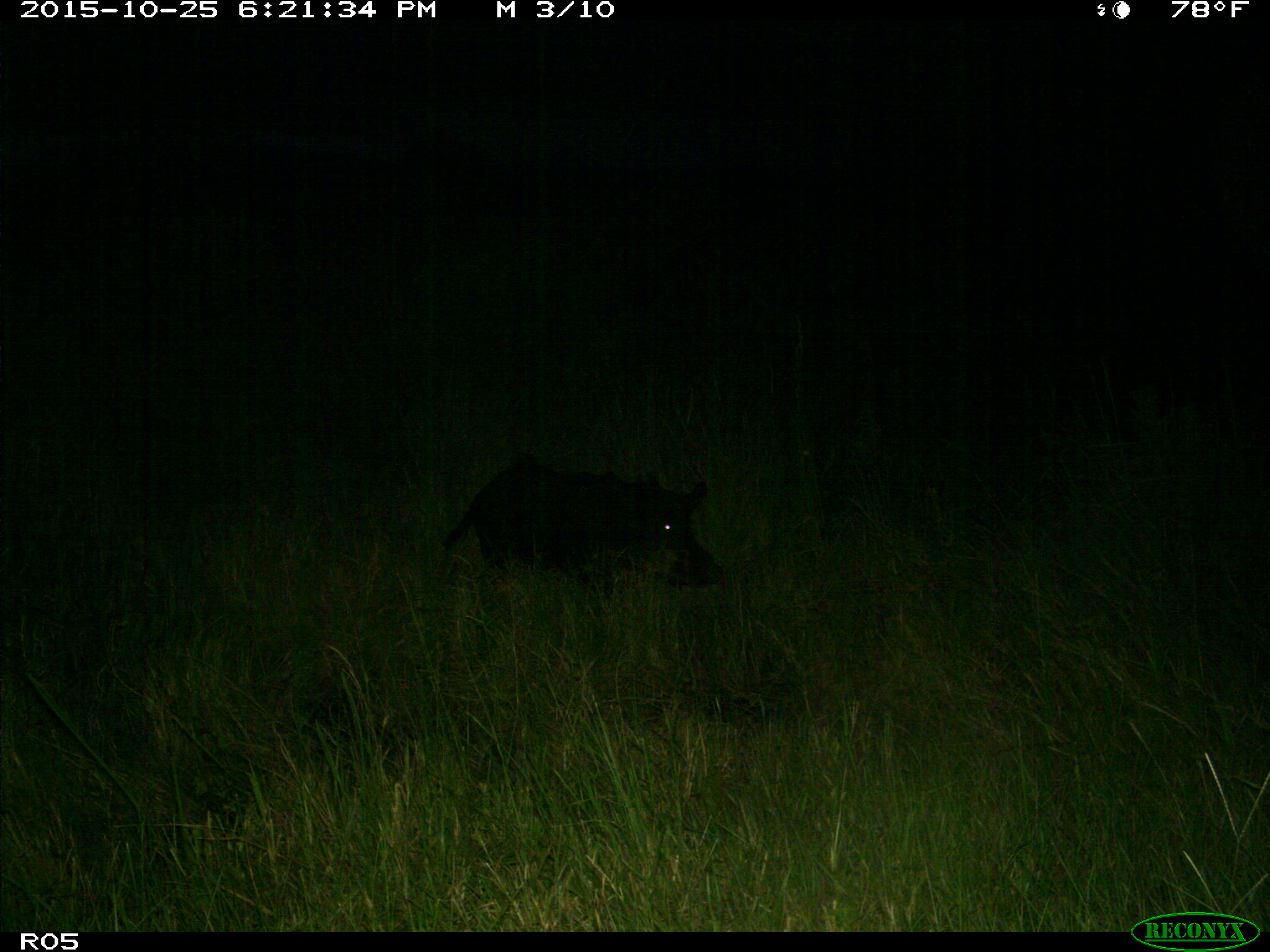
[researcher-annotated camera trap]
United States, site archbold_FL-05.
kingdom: Animalia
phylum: Chordata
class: Mammalia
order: Artiodactyla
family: Suidae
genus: Sus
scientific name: Sus scrofa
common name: wild boar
Sus scrofa (wild boar).